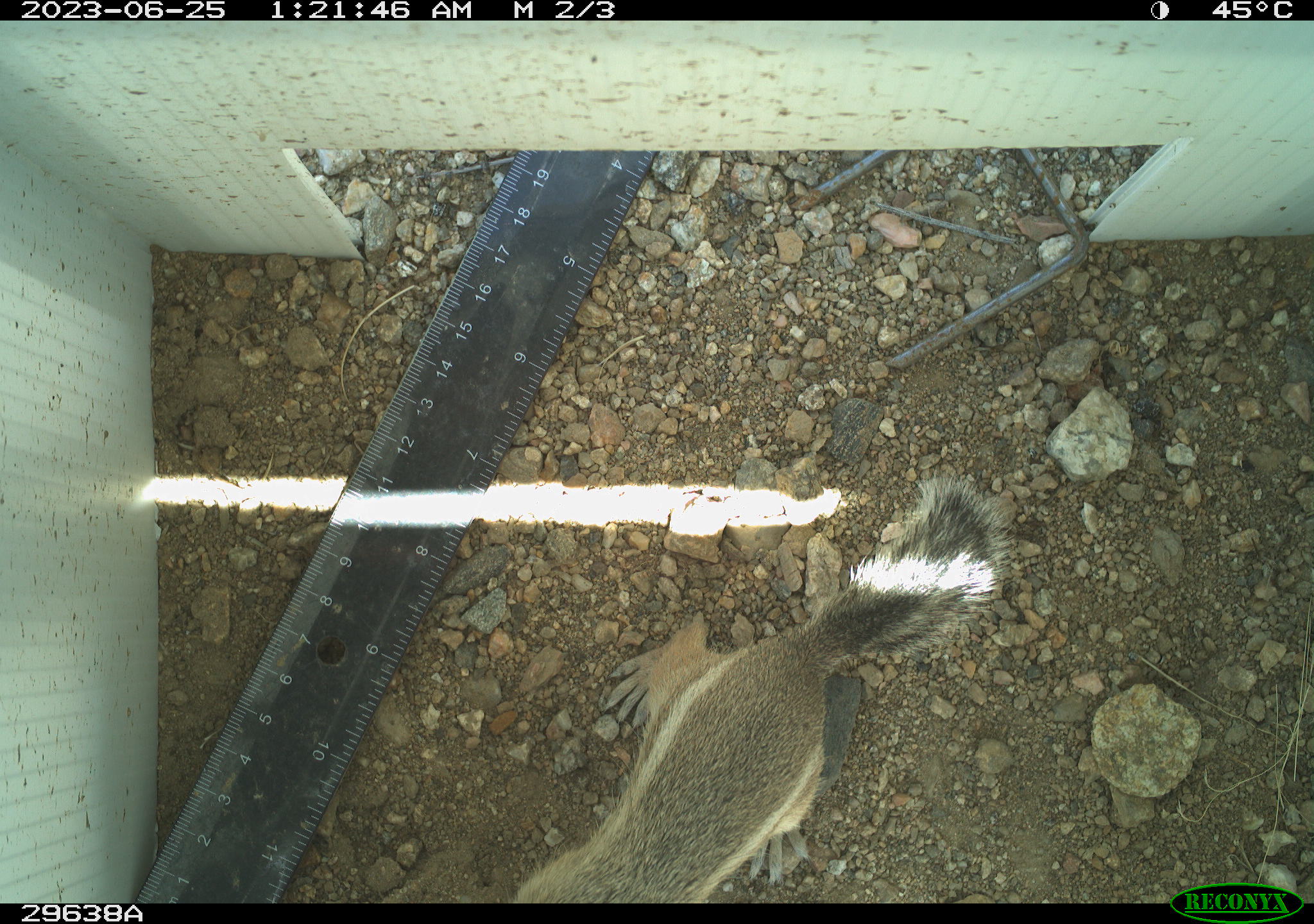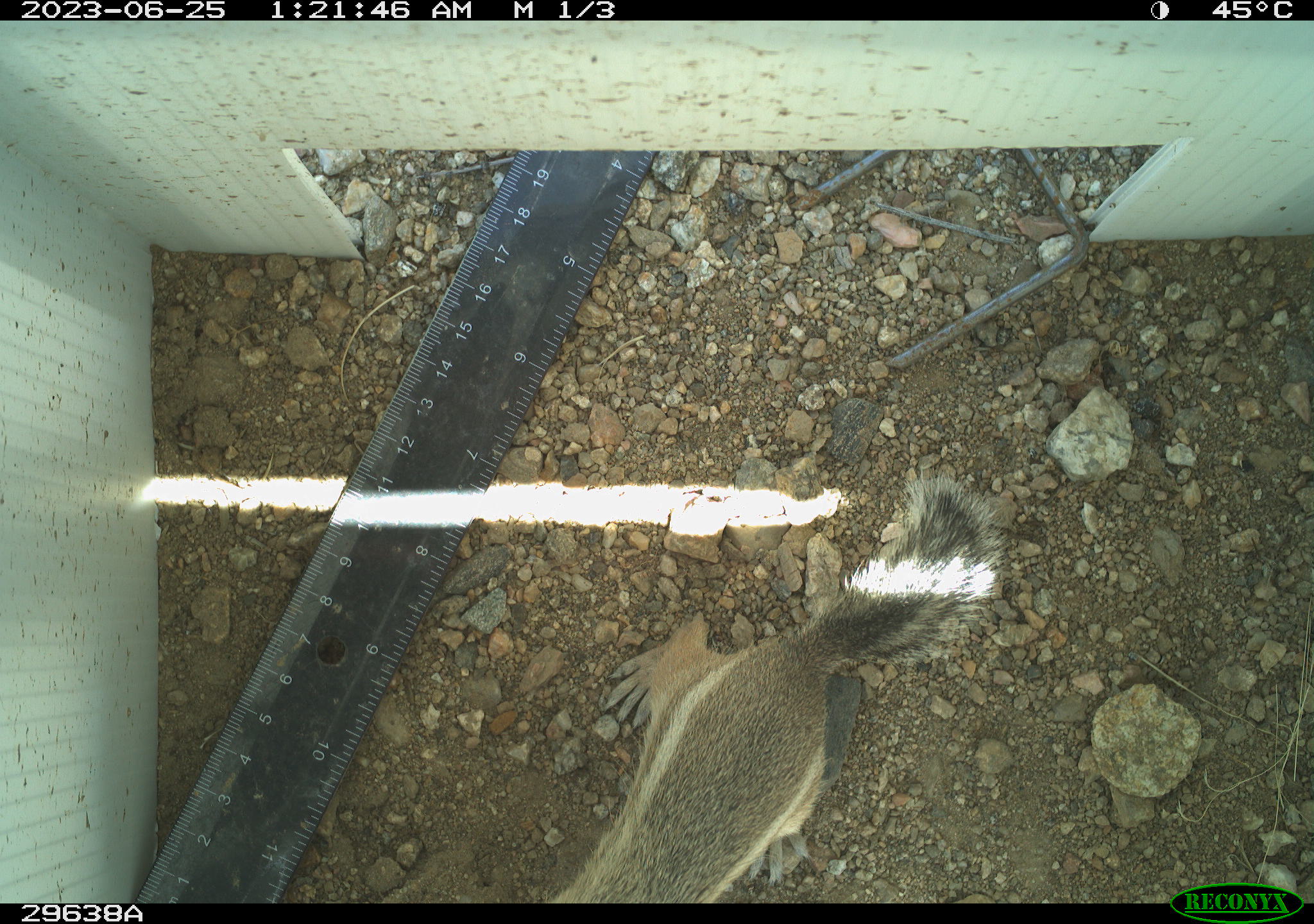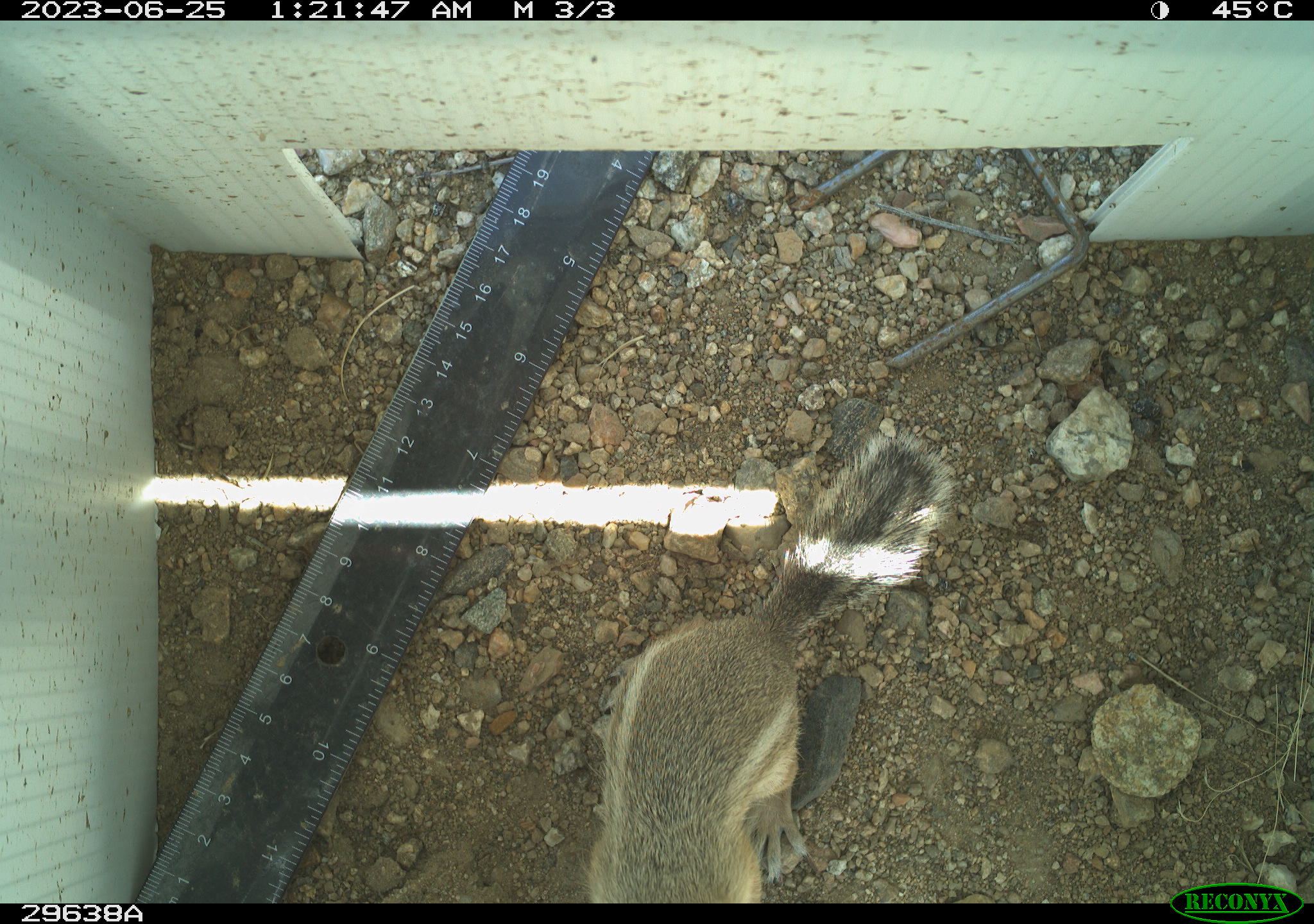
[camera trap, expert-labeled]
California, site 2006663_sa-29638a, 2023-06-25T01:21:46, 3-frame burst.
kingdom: Animalia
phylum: Chordata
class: Mammalia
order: Rodentia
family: Sciuridae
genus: Ammospermophilus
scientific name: Ammospermophilus leucurus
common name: white-tailed antelope squirrel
White-tailed antelope squirrel (Ammospermophilus leucurus).